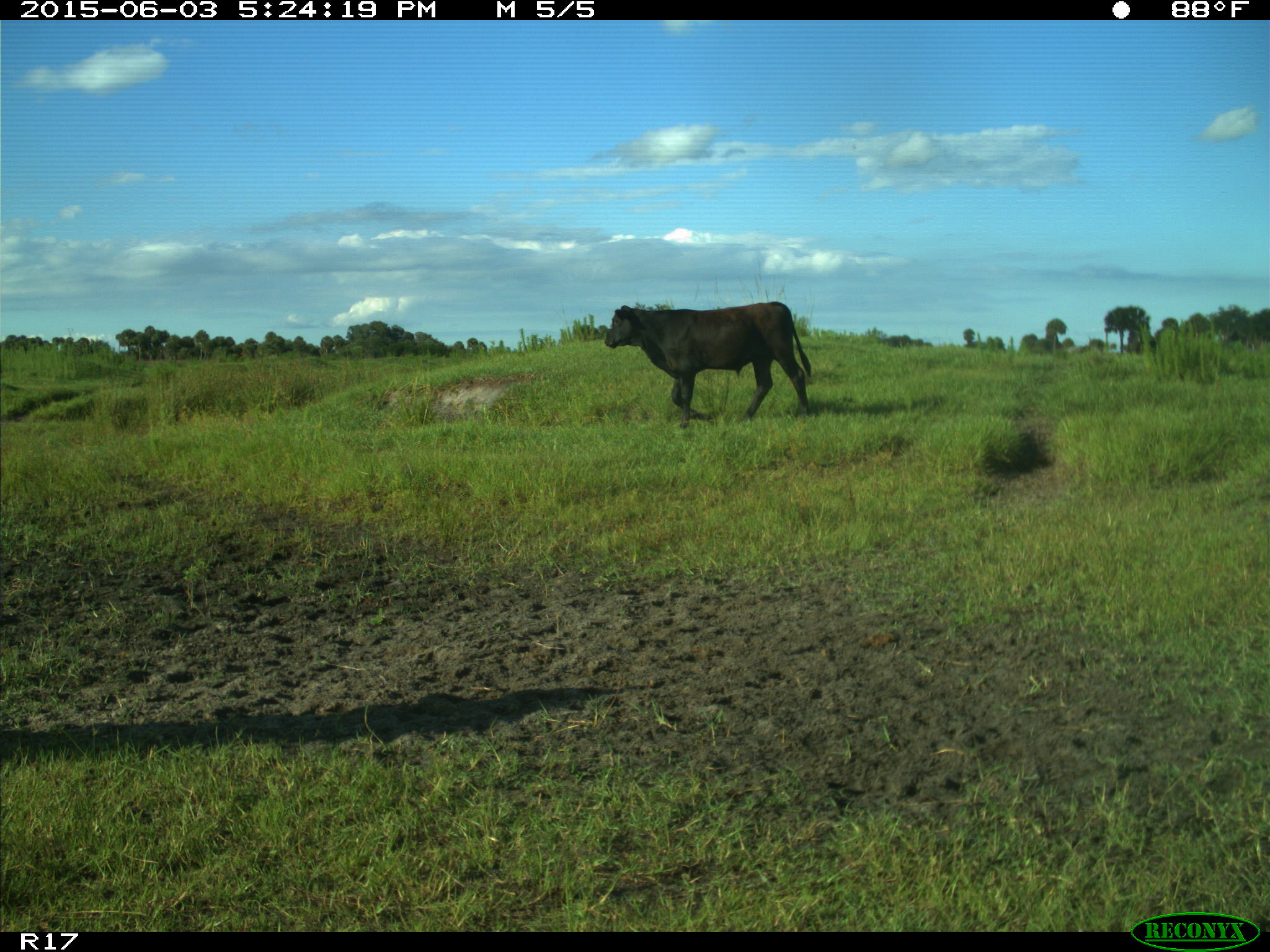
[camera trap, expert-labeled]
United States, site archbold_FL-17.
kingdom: Animalia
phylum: Chordata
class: Mammalia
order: Artiodactyla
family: Bovidae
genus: Bos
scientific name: Bos taurus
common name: domestic cow